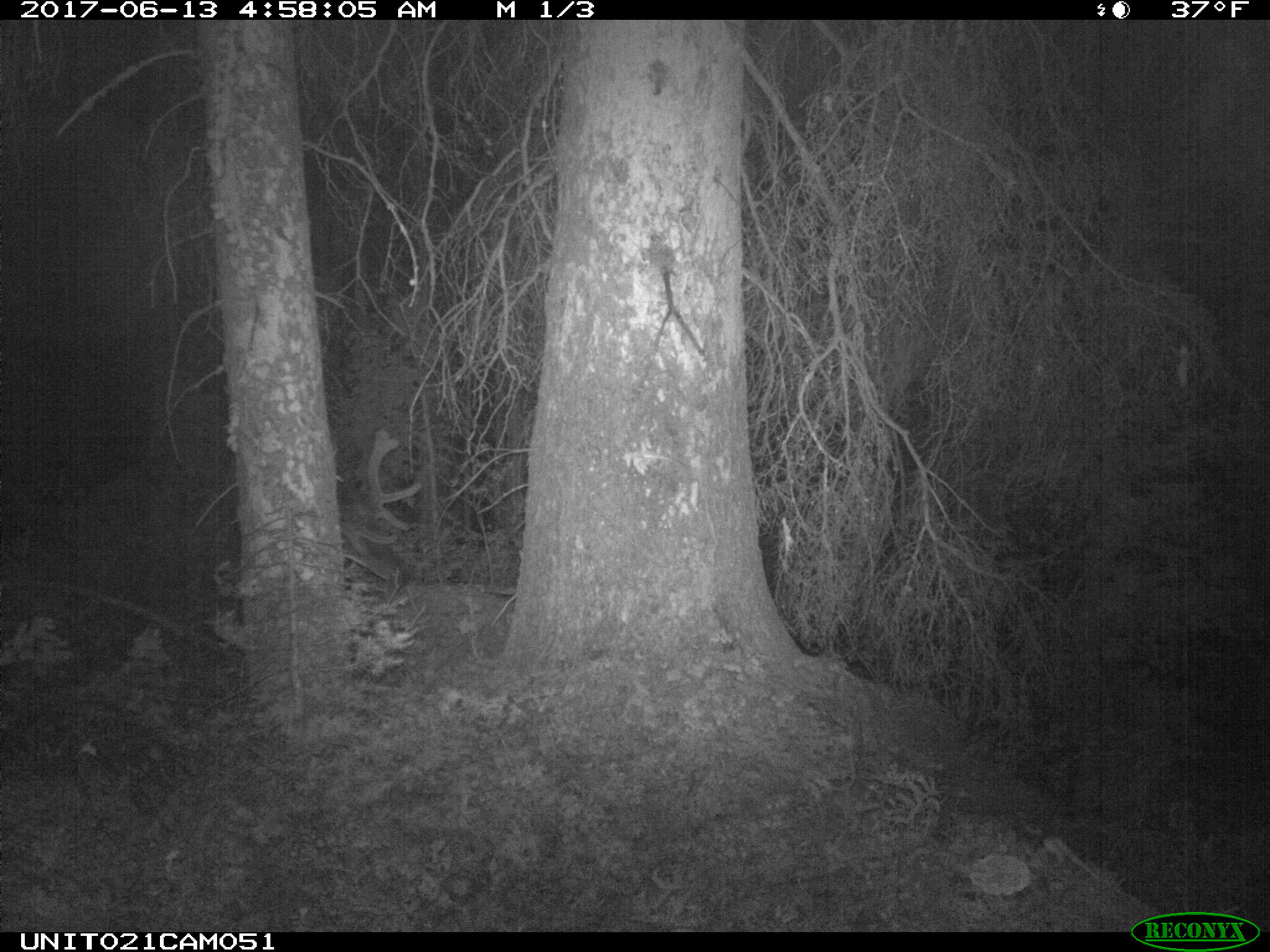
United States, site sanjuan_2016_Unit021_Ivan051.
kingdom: Animalia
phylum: Chordata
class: Mammalia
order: Artiodactyla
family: Cervidae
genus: Cervus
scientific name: Cervus elaphus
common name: red deer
Cervus elaphus (red deer).